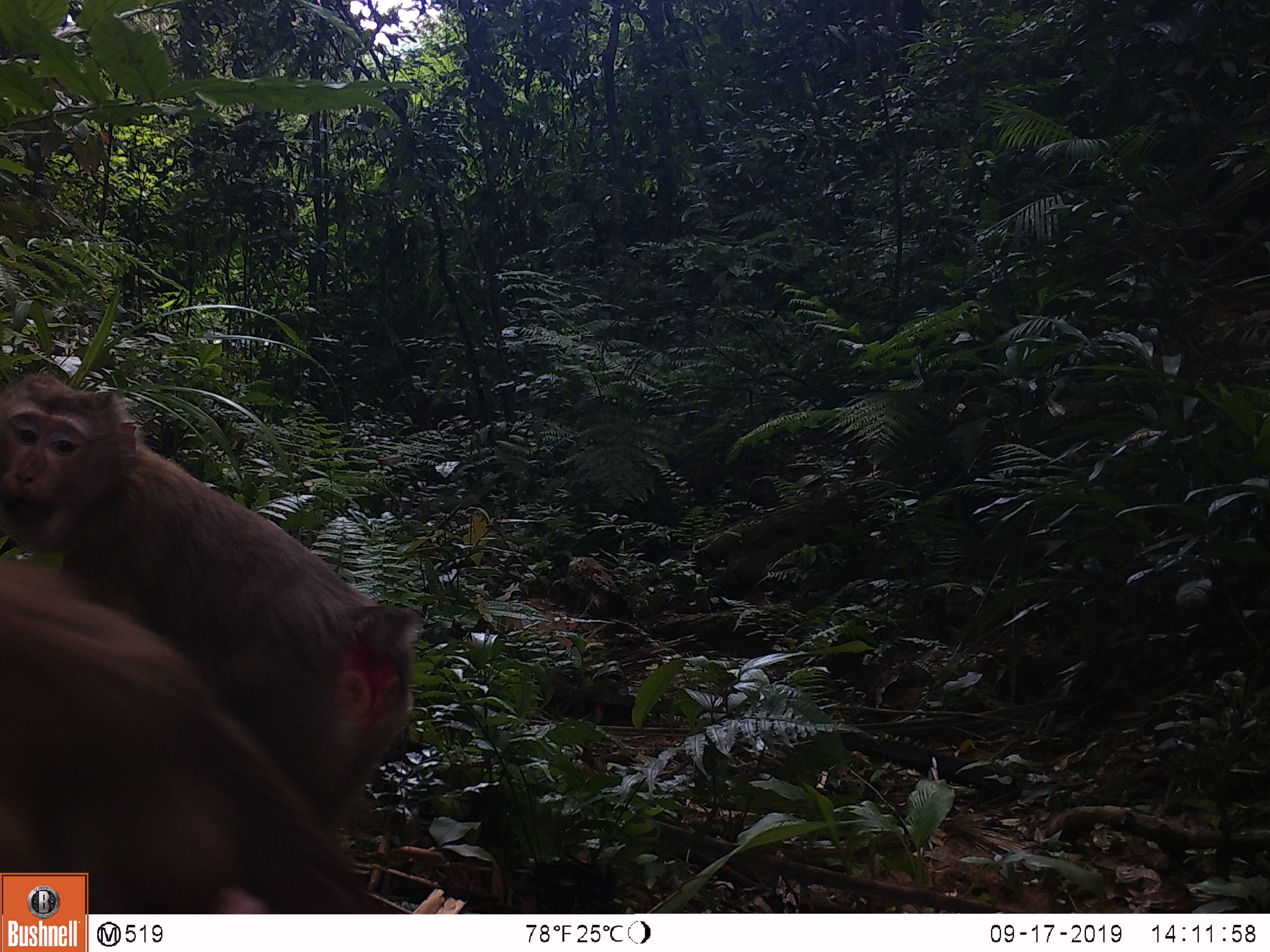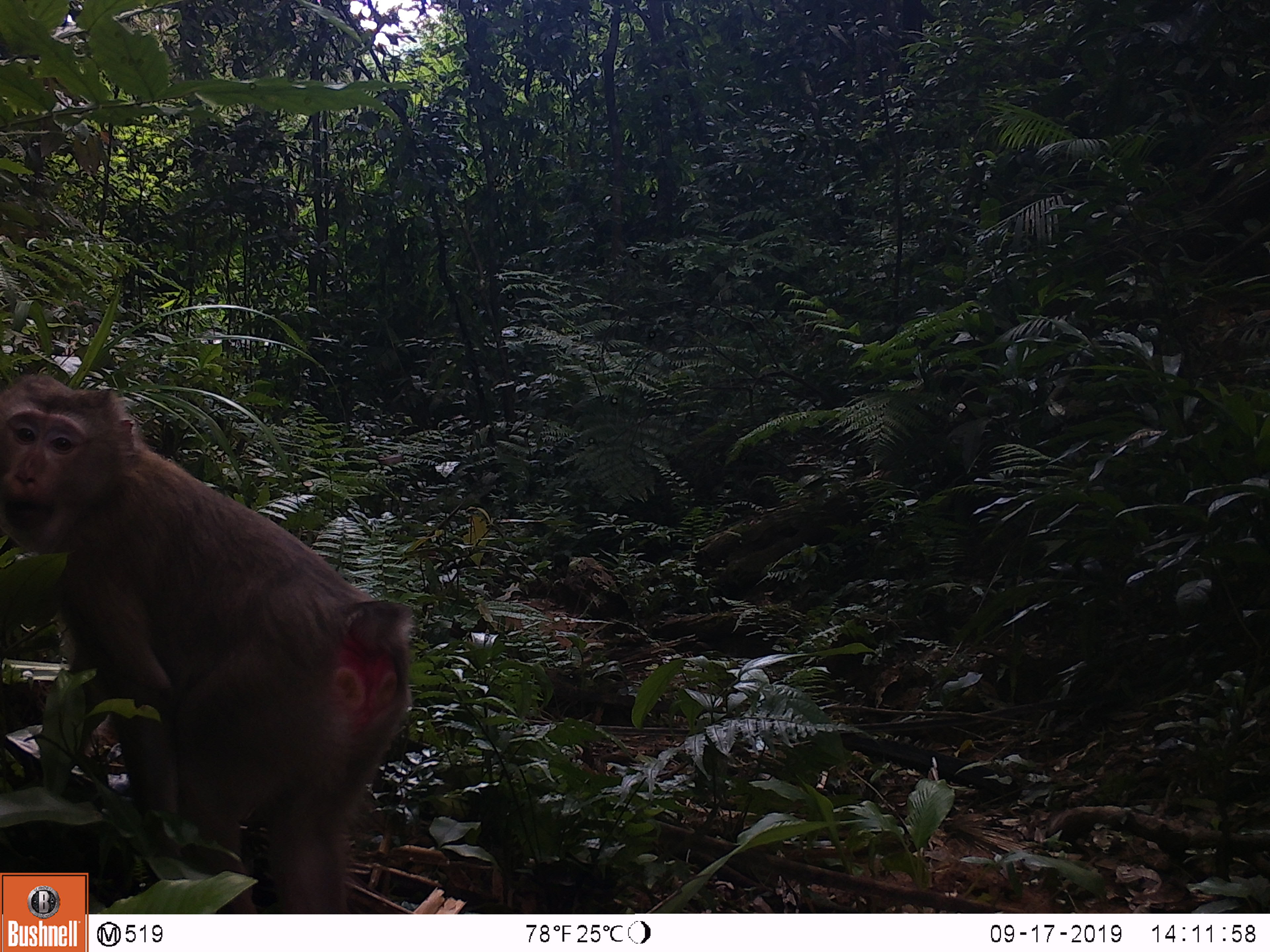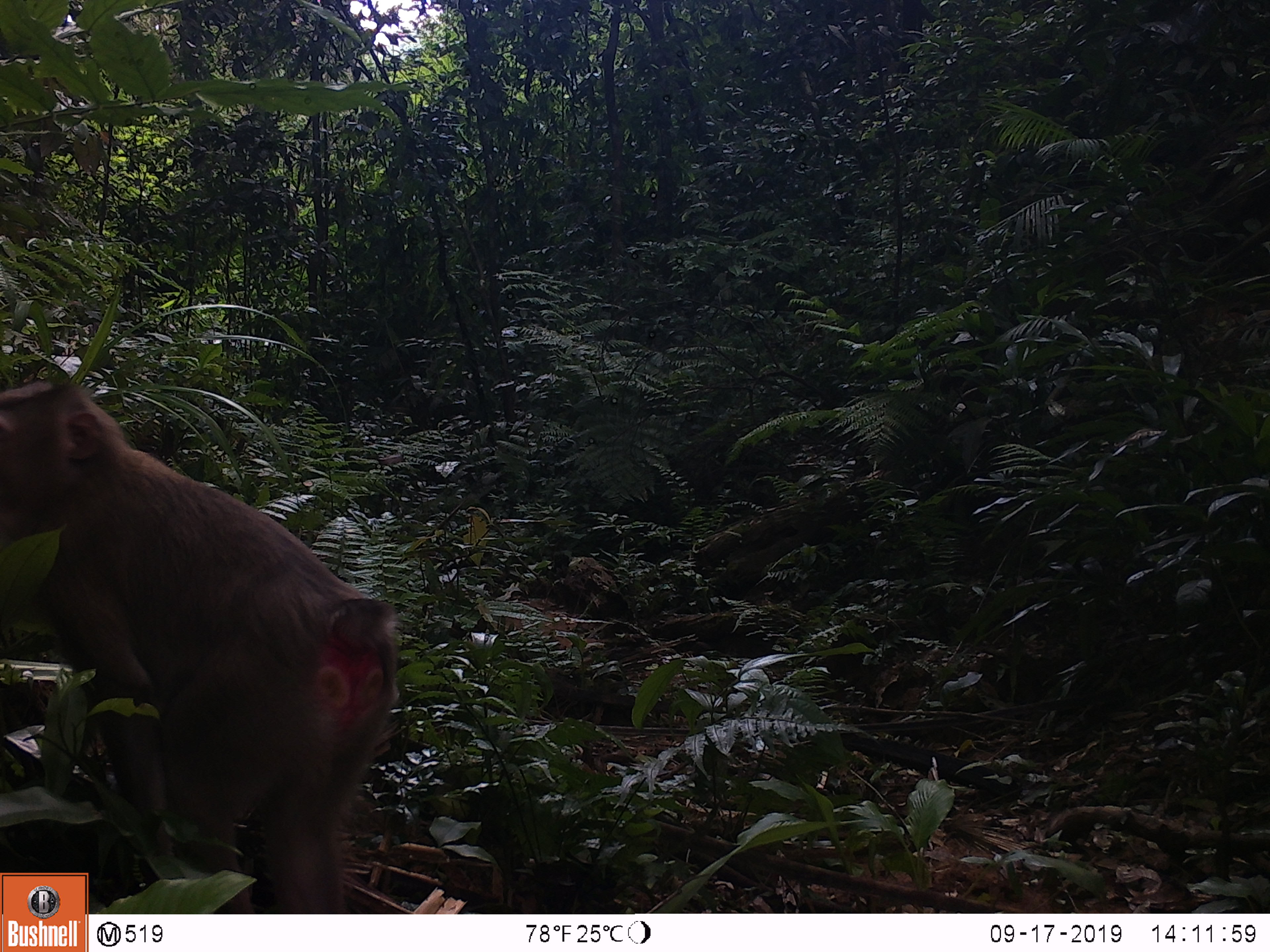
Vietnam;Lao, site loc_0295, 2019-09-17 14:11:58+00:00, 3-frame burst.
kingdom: Animalia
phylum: Chordata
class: Mammalia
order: Primates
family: Cercopithecidae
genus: Macaca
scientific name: Macaca nemestrina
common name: pig-tailed macaque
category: pig tailed macaque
Pig tailed macaque (pig-tailed macaque) (Macaca nemestrina). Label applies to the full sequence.